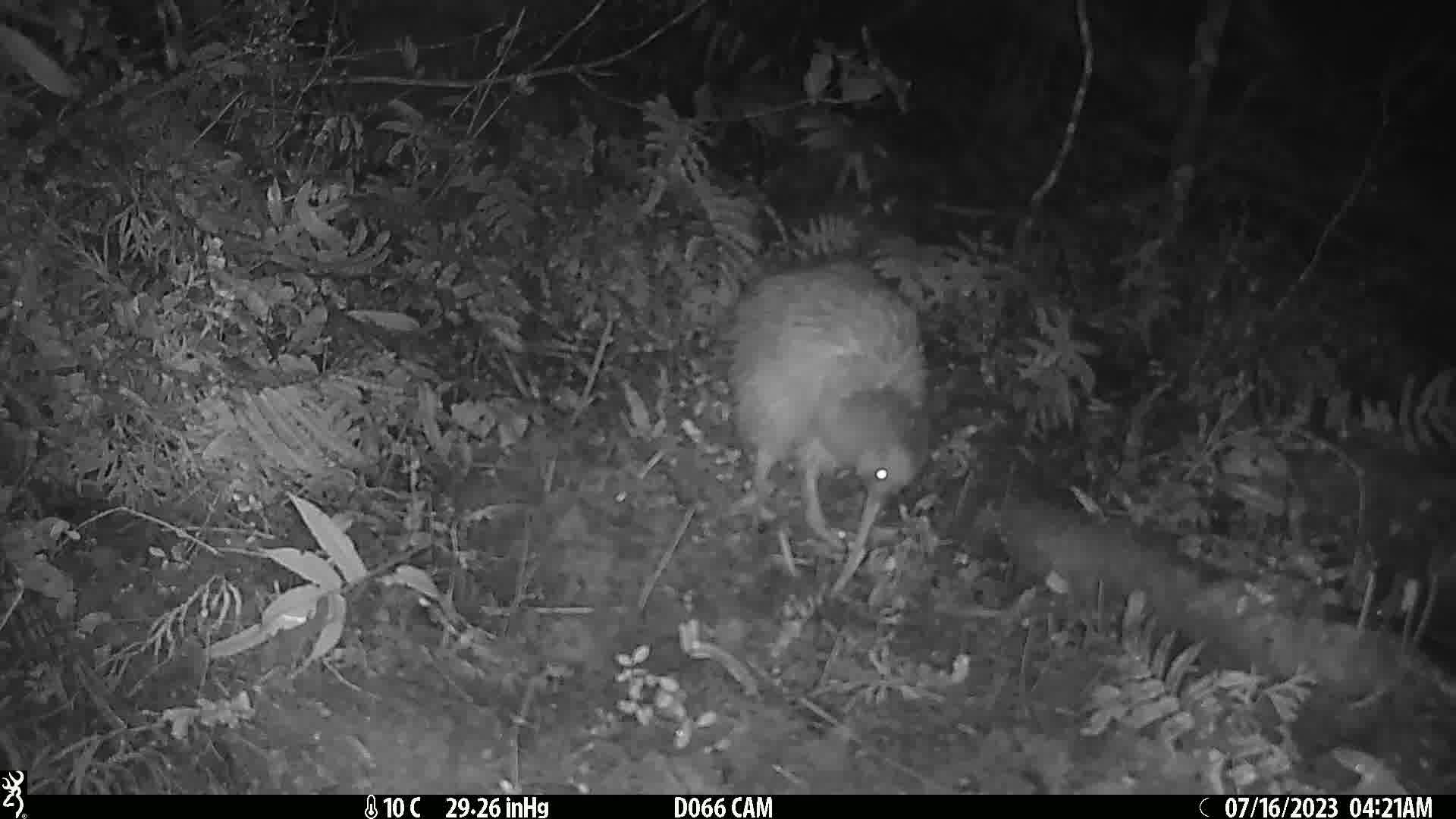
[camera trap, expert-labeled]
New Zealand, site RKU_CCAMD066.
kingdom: Animalia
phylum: Chordata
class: Aves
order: Apterygiformes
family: Apterygidae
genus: Apteryx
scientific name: Apteryx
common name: kiwi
Kiwi (Apteryx).